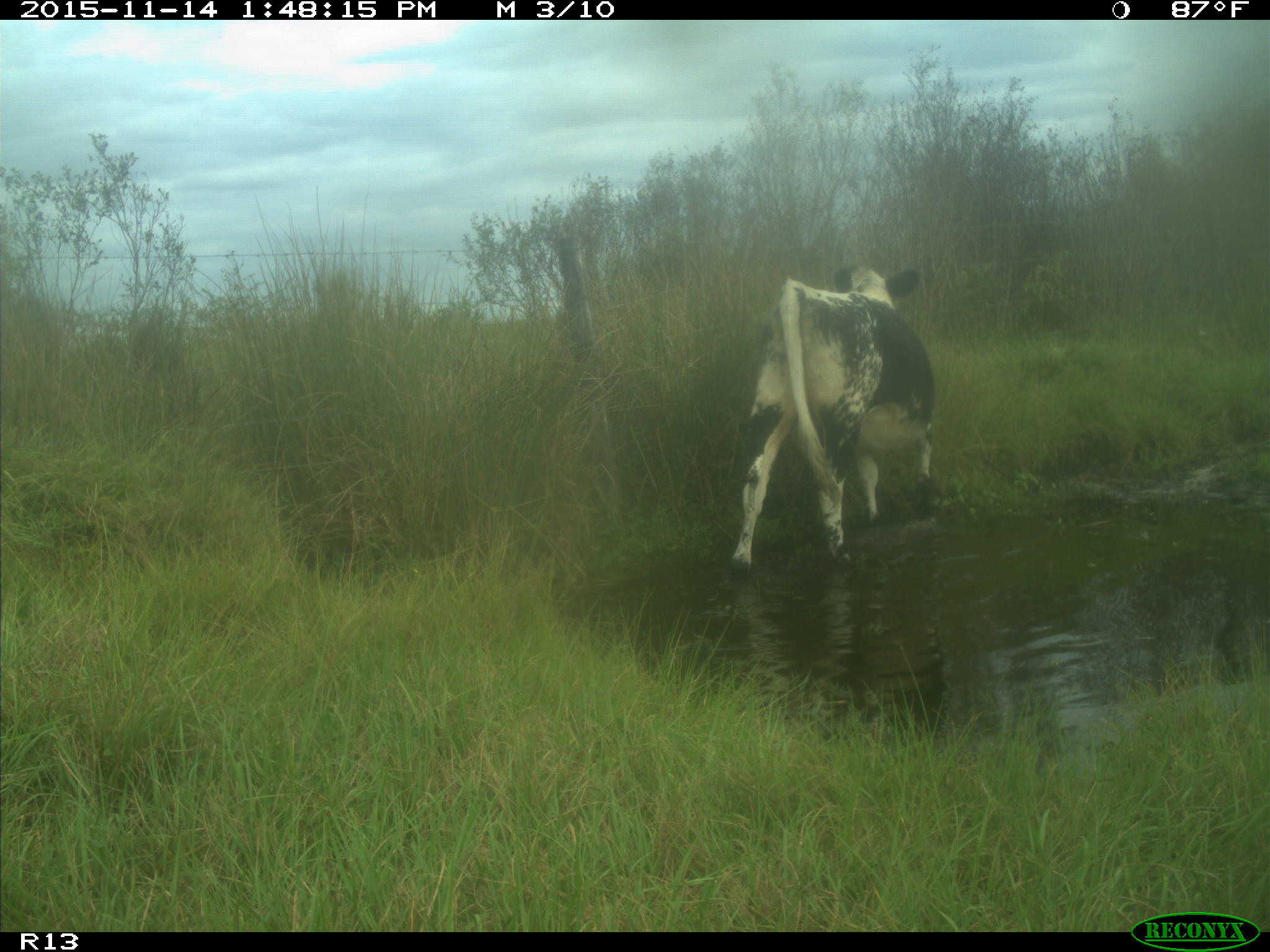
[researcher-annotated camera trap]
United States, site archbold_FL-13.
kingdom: Animalia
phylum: Chordata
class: Mammalia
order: Artiodactyla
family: Bovidae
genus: Bos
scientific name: Bos taurus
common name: domestic cow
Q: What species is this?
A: Bos taurus (domestic cow).